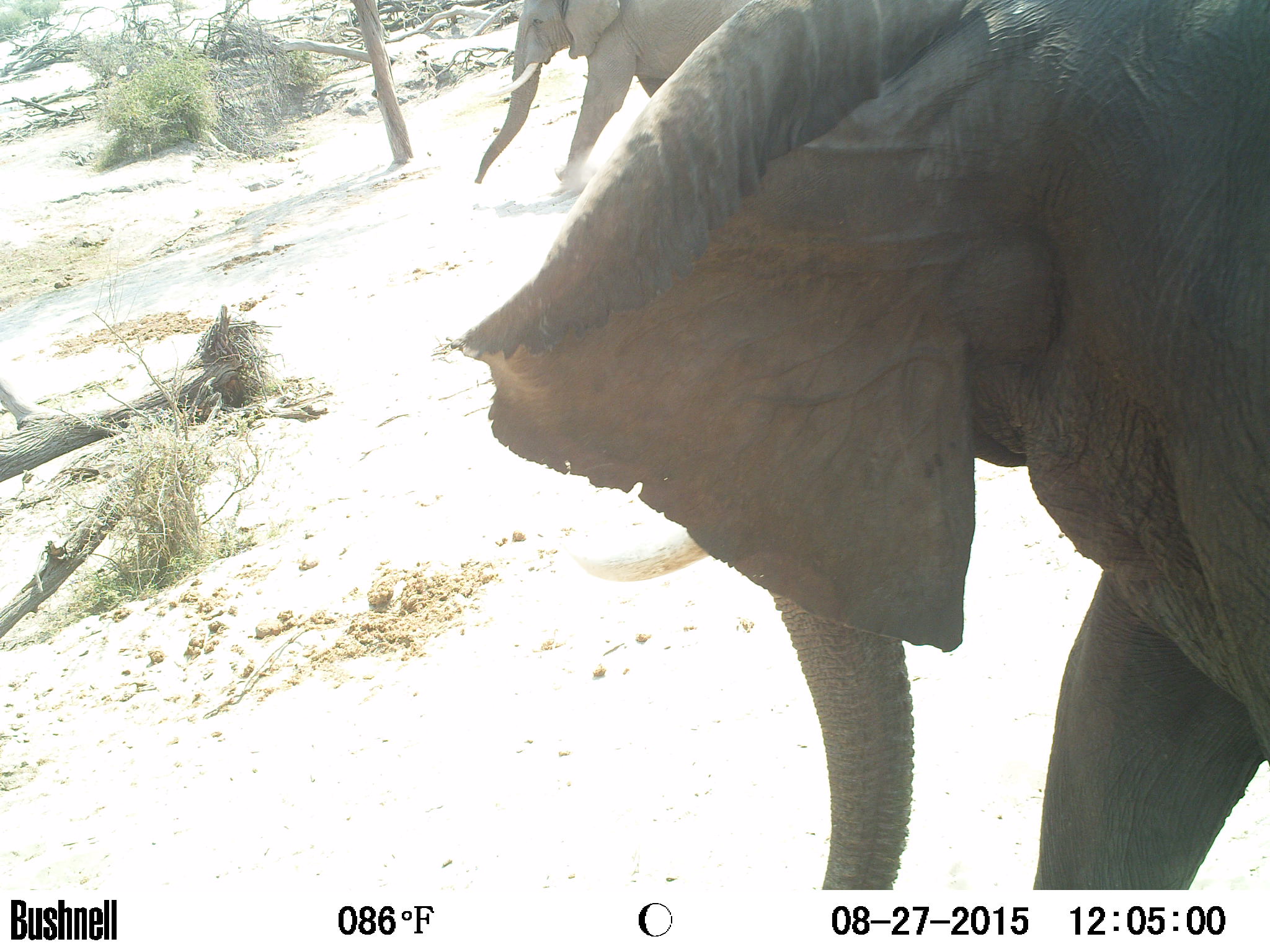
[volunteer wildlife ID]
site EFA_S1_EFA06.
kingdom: Animalia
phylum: Chordata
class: Mammalia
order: Proboscidea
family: Elephantidae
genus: Loxodonta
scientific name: Loxodonta africana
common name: african bush elephant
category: elephant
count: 2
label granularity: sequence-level